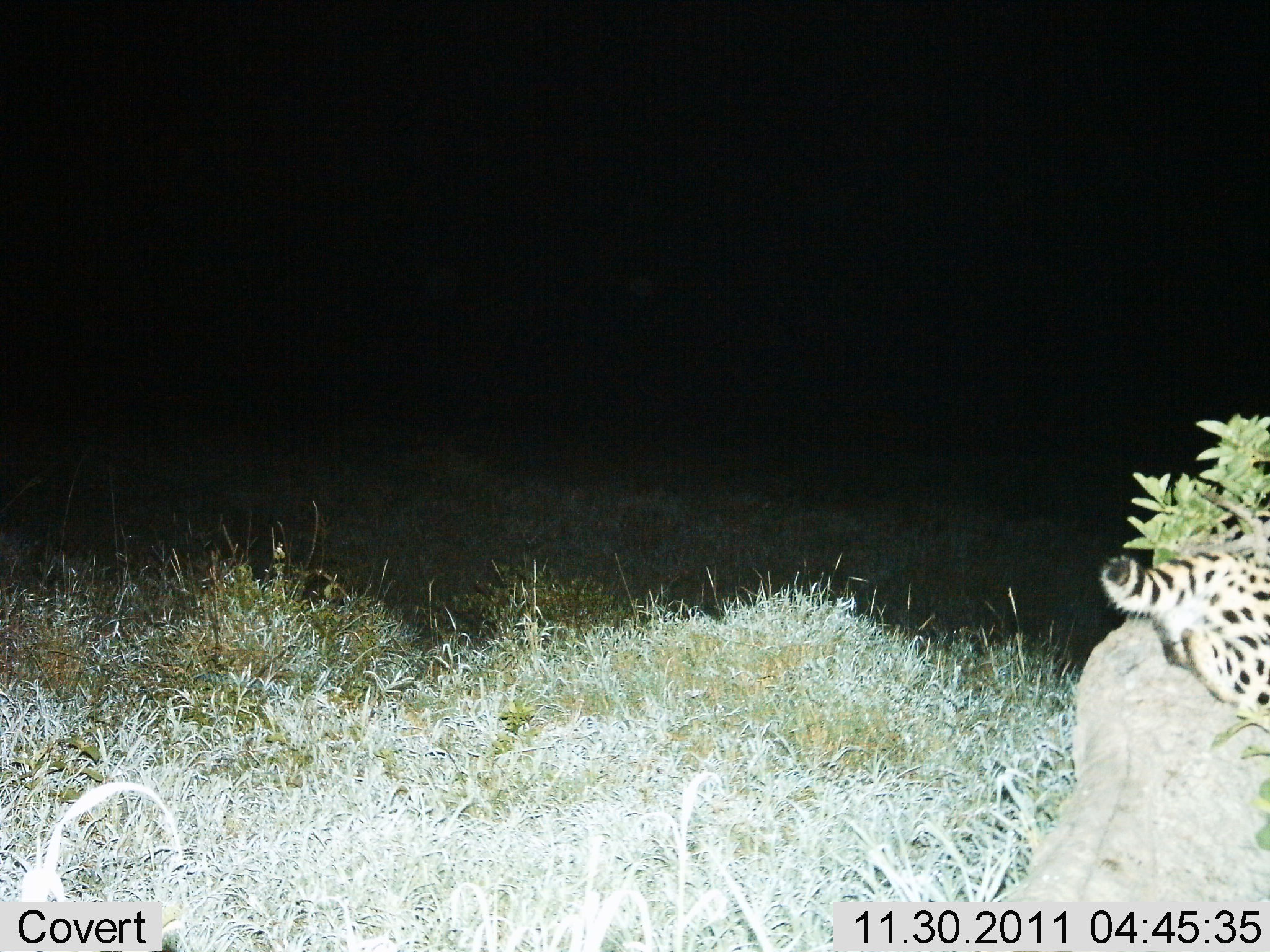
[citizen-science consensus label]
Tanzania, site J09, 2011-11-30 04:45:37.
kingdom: Animalia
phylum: Chordata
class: Mammalia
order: Carnivora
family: Felidae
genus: Acinonyx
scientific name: Acinonyx jubatus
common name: cheetah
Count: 1.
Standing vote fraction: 10%.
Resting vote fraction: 70%.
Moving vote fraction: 20%.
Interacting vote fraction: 0%.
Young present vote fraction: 10%.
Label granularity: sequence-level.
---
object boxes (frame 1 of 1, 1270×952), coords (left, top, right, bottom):
animal: (1099, 537, 1270, 760)